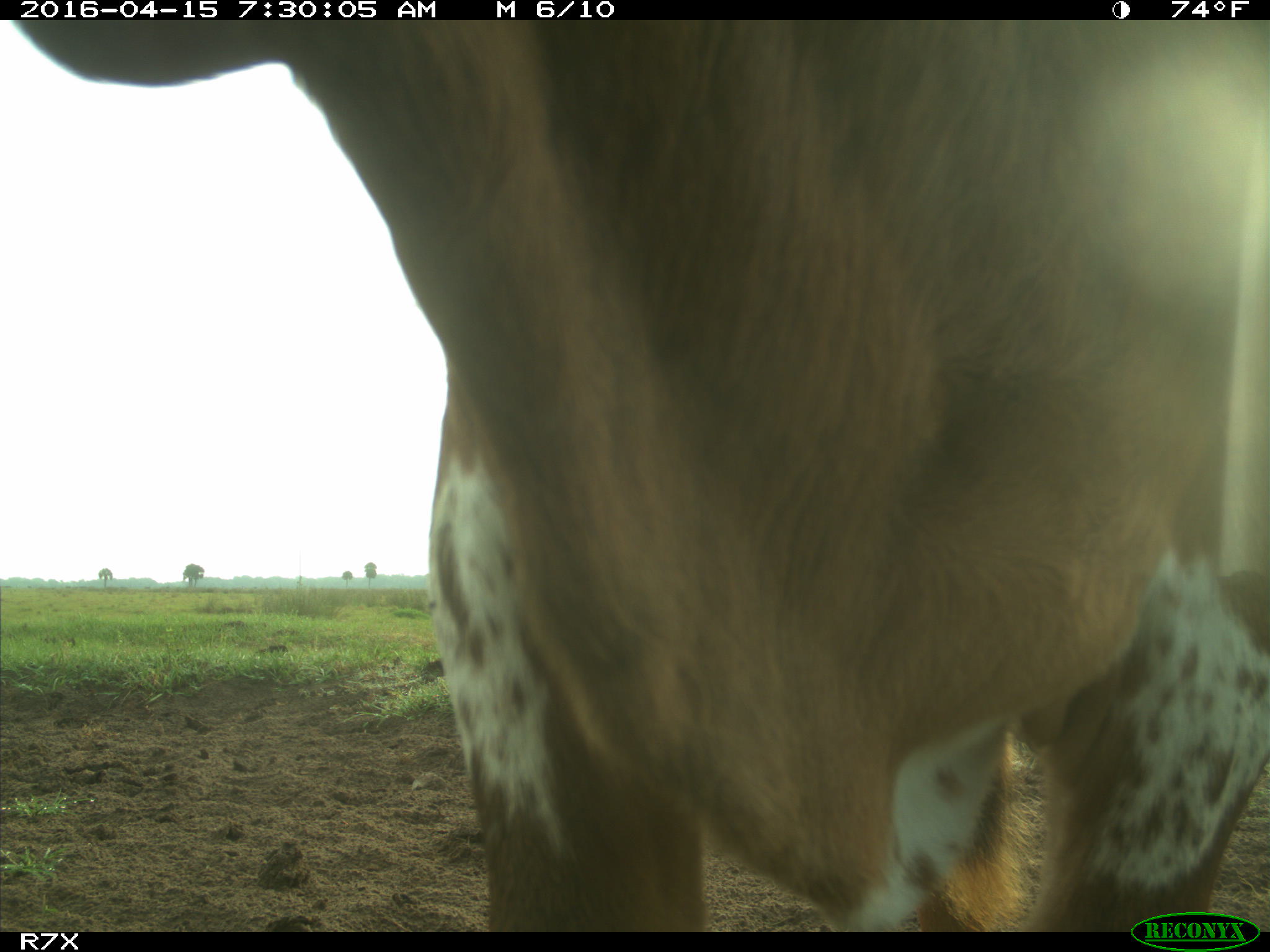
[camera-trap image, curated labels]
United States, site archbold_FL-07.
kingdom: Animalia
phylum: Chordata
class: Mammalia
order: Artiodactyla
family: Bovidae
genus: Bos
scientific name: Bos taurus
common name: domestic cow